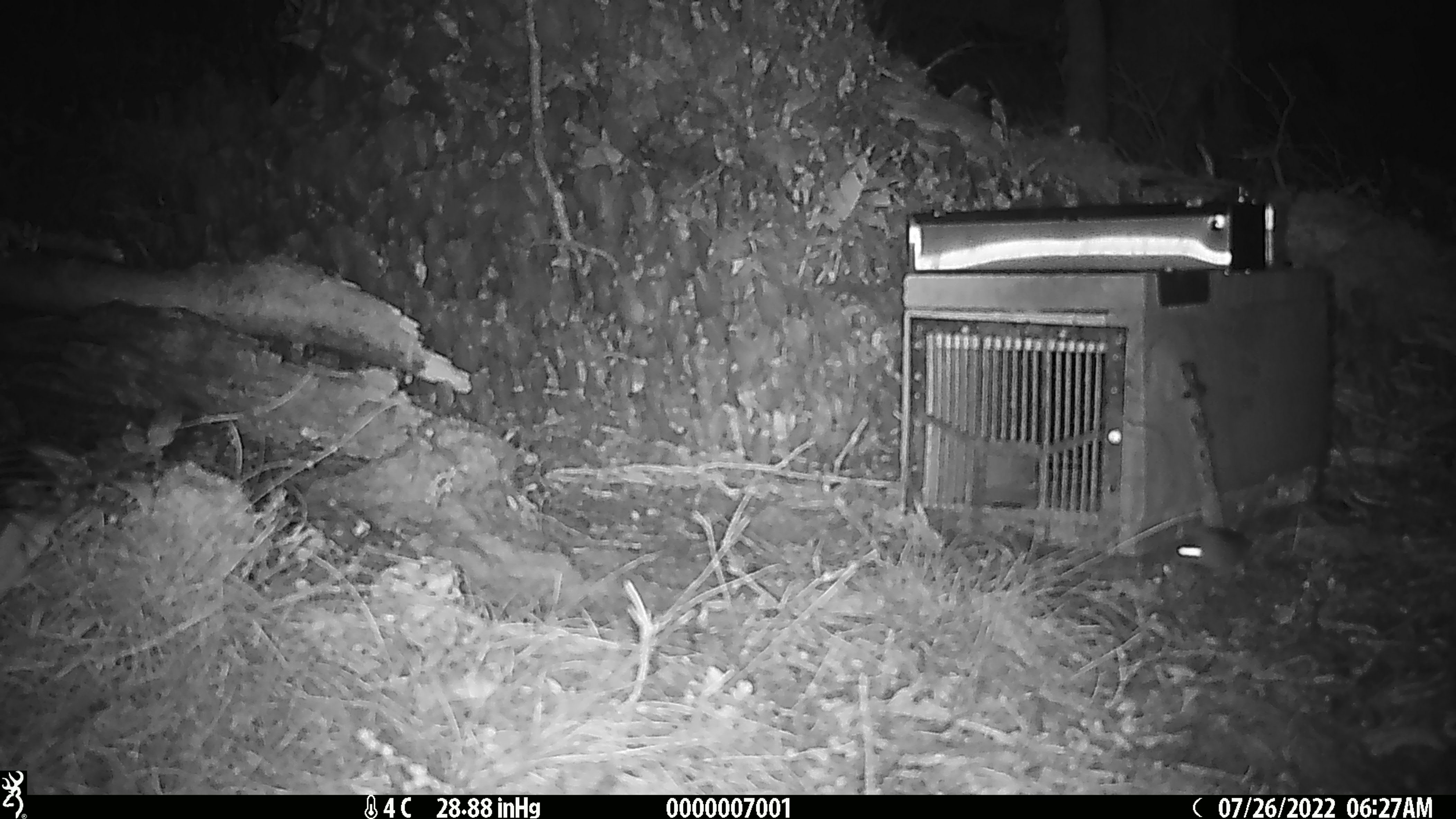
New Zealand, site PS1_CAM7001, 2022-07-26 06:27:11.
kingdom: Animalia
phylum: Chordata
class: Mammalia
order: Rodentia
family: Muridae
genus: Mus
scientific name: Mus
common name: mouse